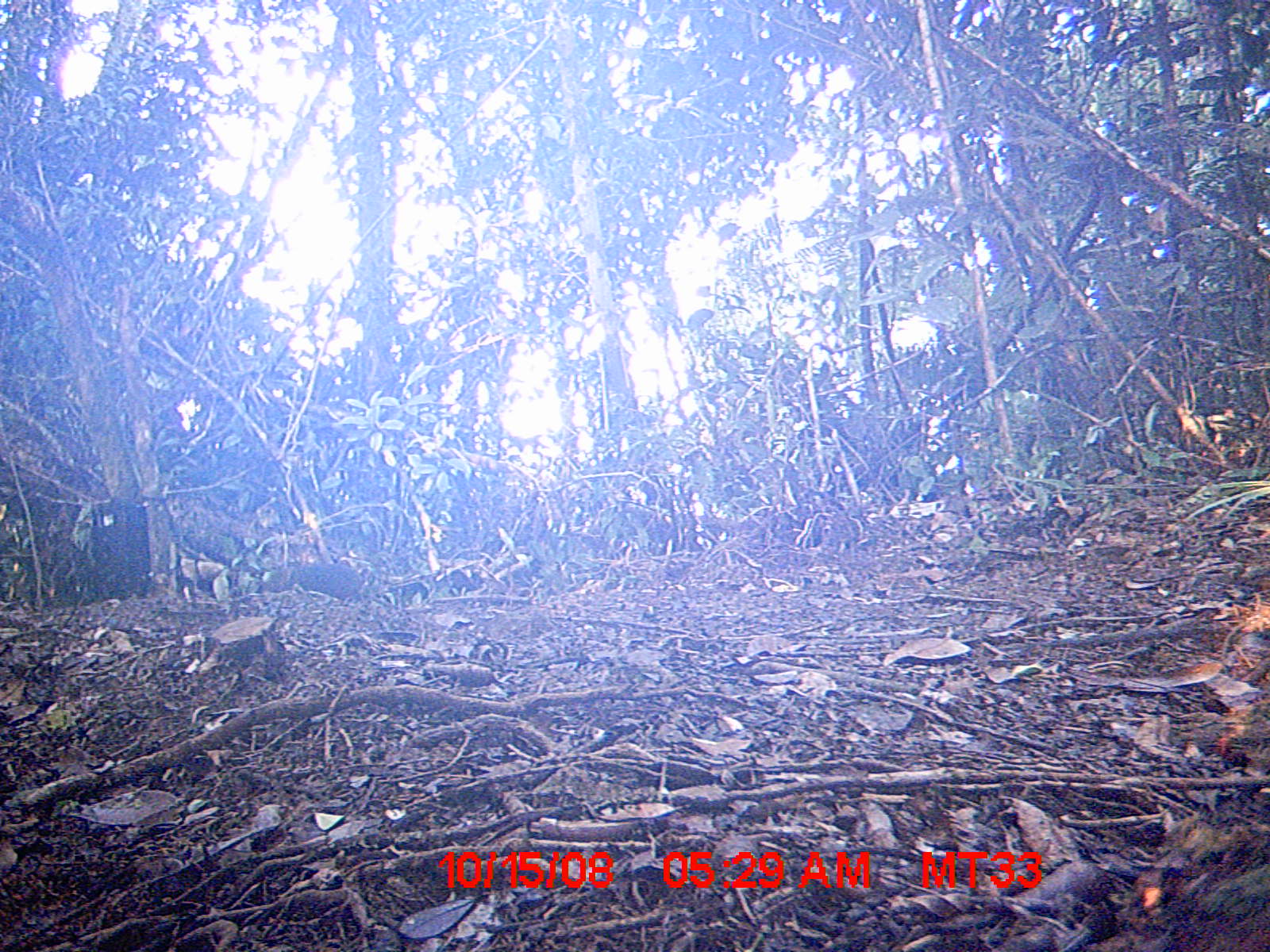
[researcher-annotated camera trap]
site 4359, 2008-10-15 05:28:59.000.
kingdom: Animalia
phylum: Chordata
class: Mammalia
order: Rodentia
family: Nesomyidae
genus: Nesomys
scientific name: Nesomys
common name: nesomys rodents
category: nesomys sp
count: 1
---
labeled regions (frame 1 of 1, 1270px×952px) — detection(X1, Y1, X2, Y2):
nesomys sp: detection(261, 562, 431, 613)